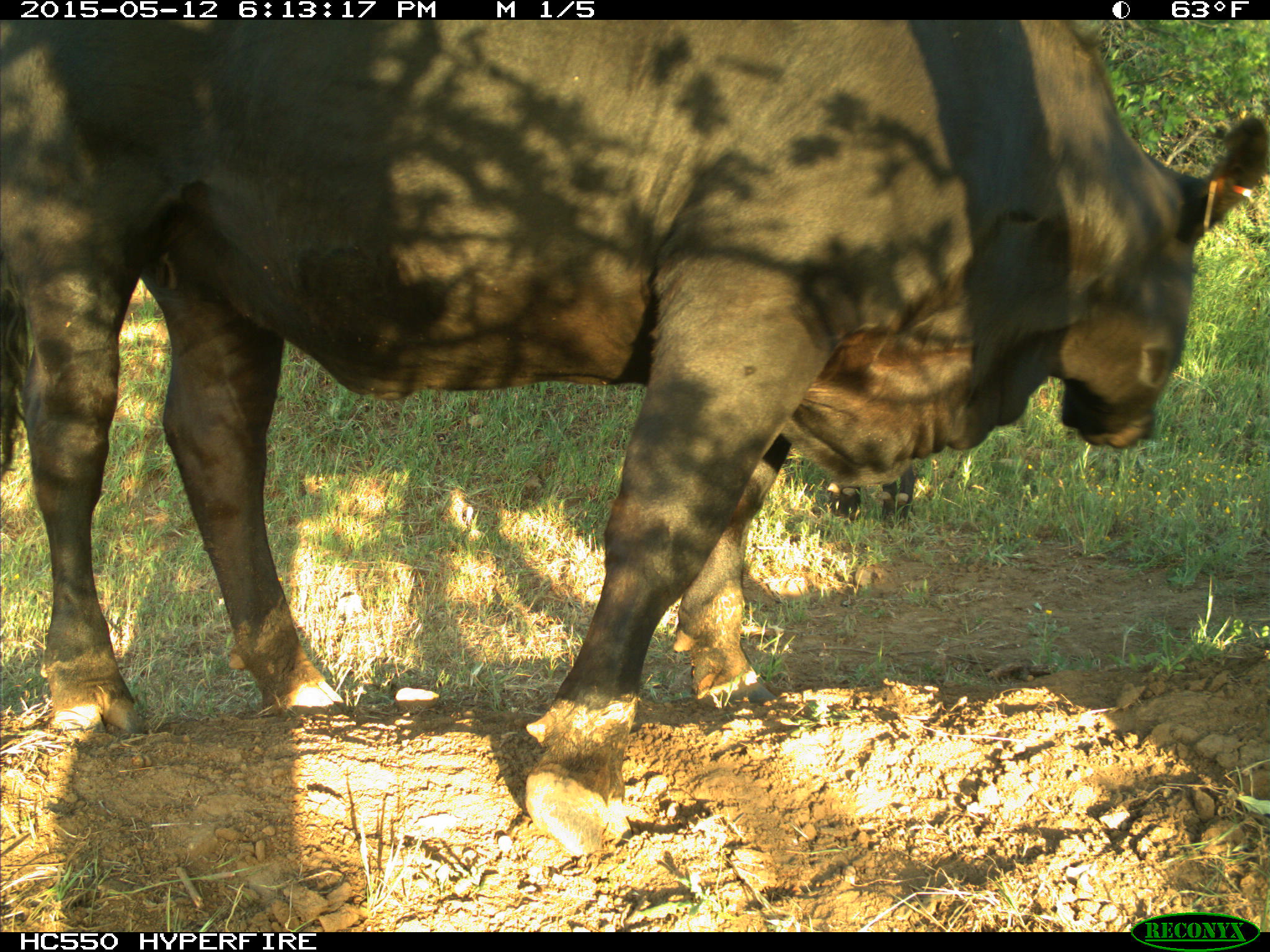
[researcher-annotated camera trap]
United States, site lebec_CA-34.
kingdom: Animalia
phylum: Chordata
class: Mammalia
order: Artiodactyla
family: Bovidae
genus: Bos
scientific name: Bos taurus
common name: domestic cow